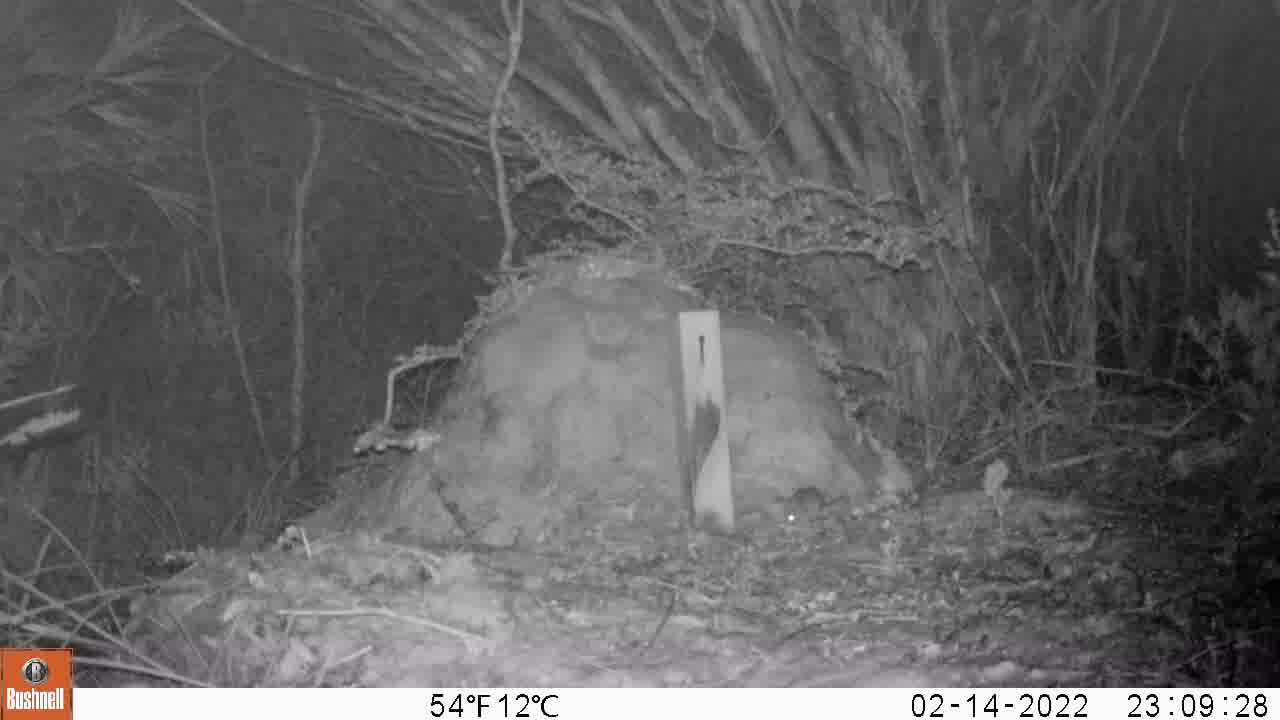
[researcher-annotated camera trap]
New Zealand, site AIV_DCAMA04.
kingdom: Animalia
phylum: Chordata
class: Mammalia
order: Rodentia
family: Muridae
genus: Mus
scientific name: Mus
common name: mouse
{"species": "mouse (Mus)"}